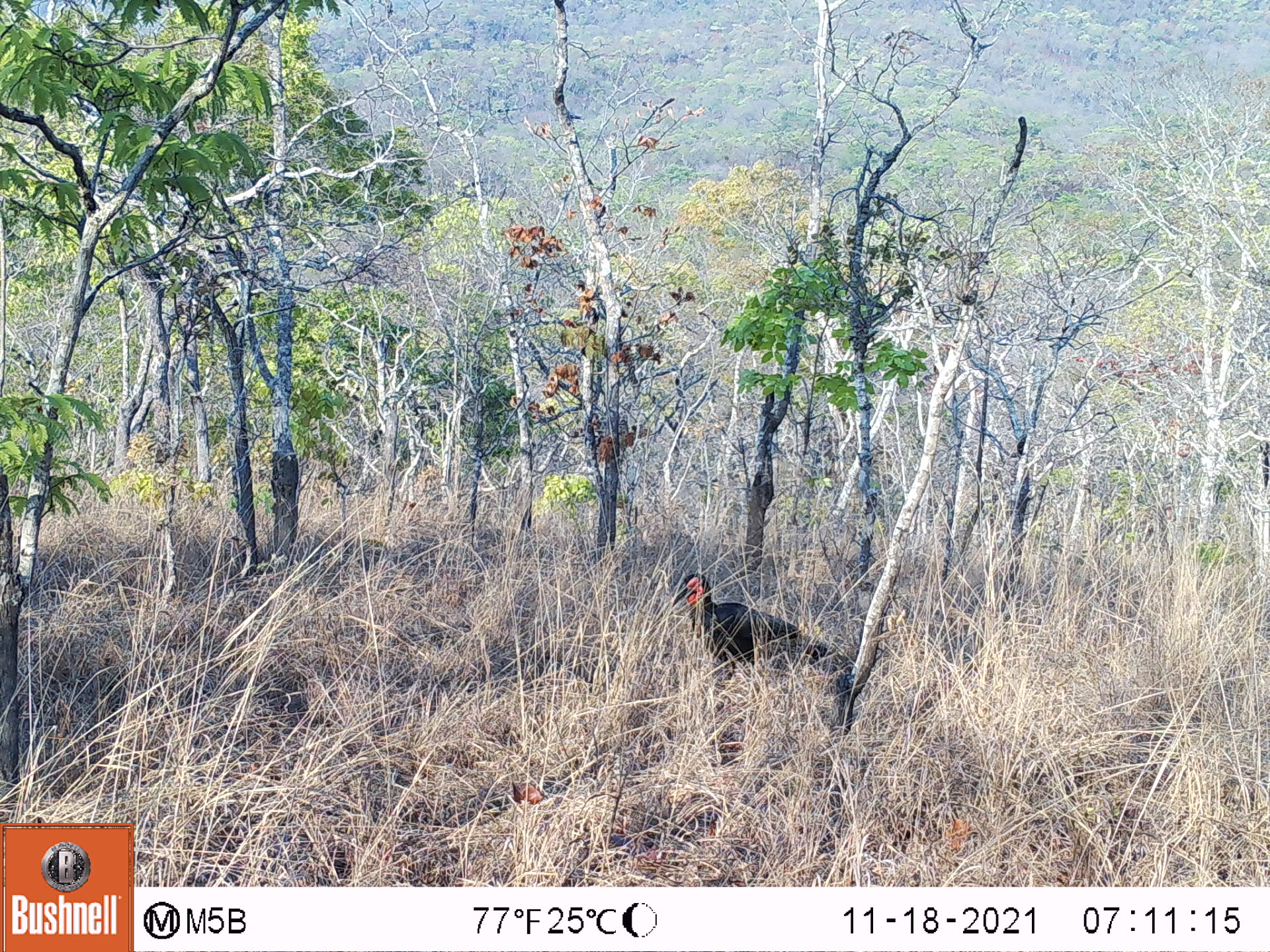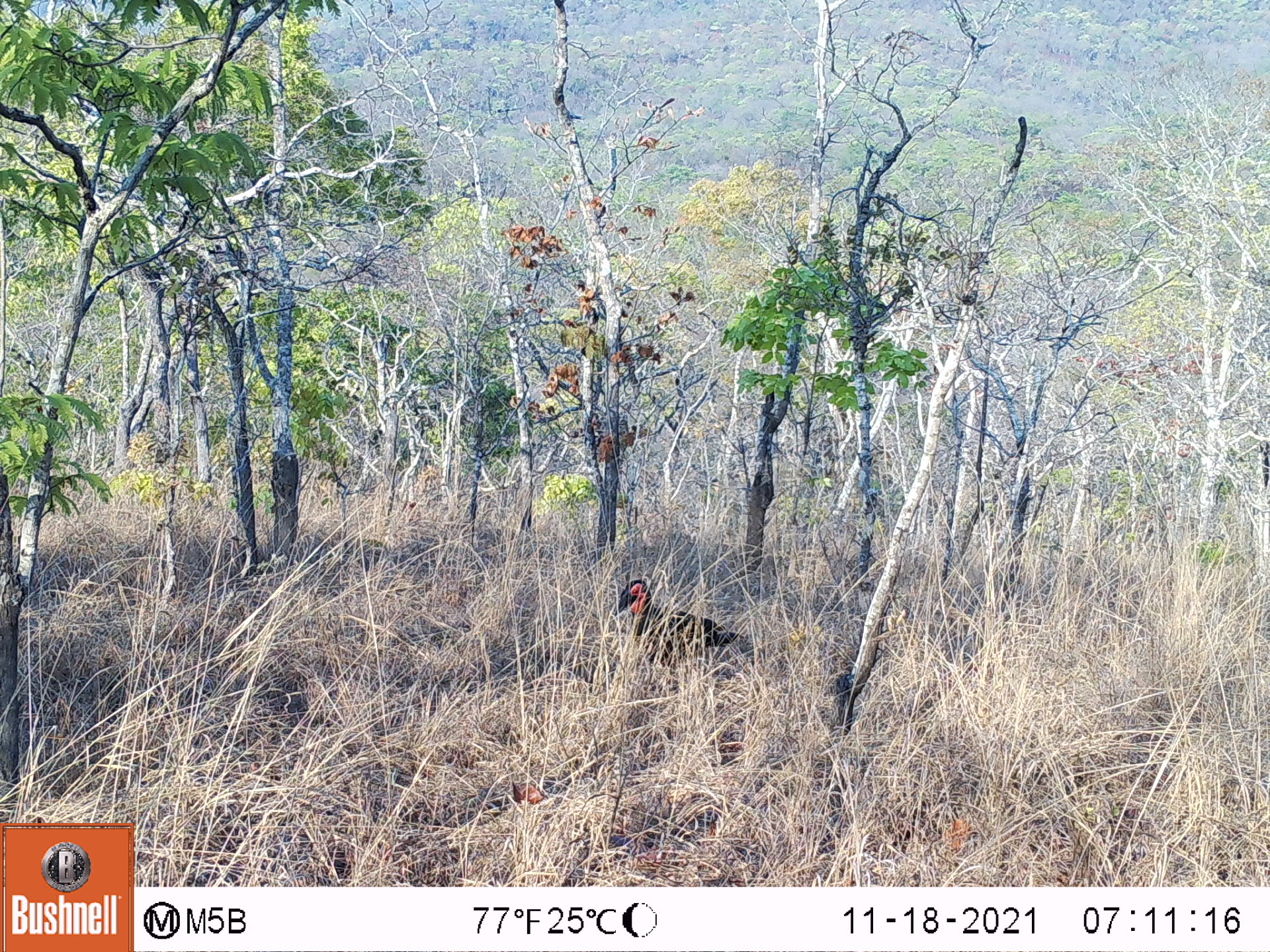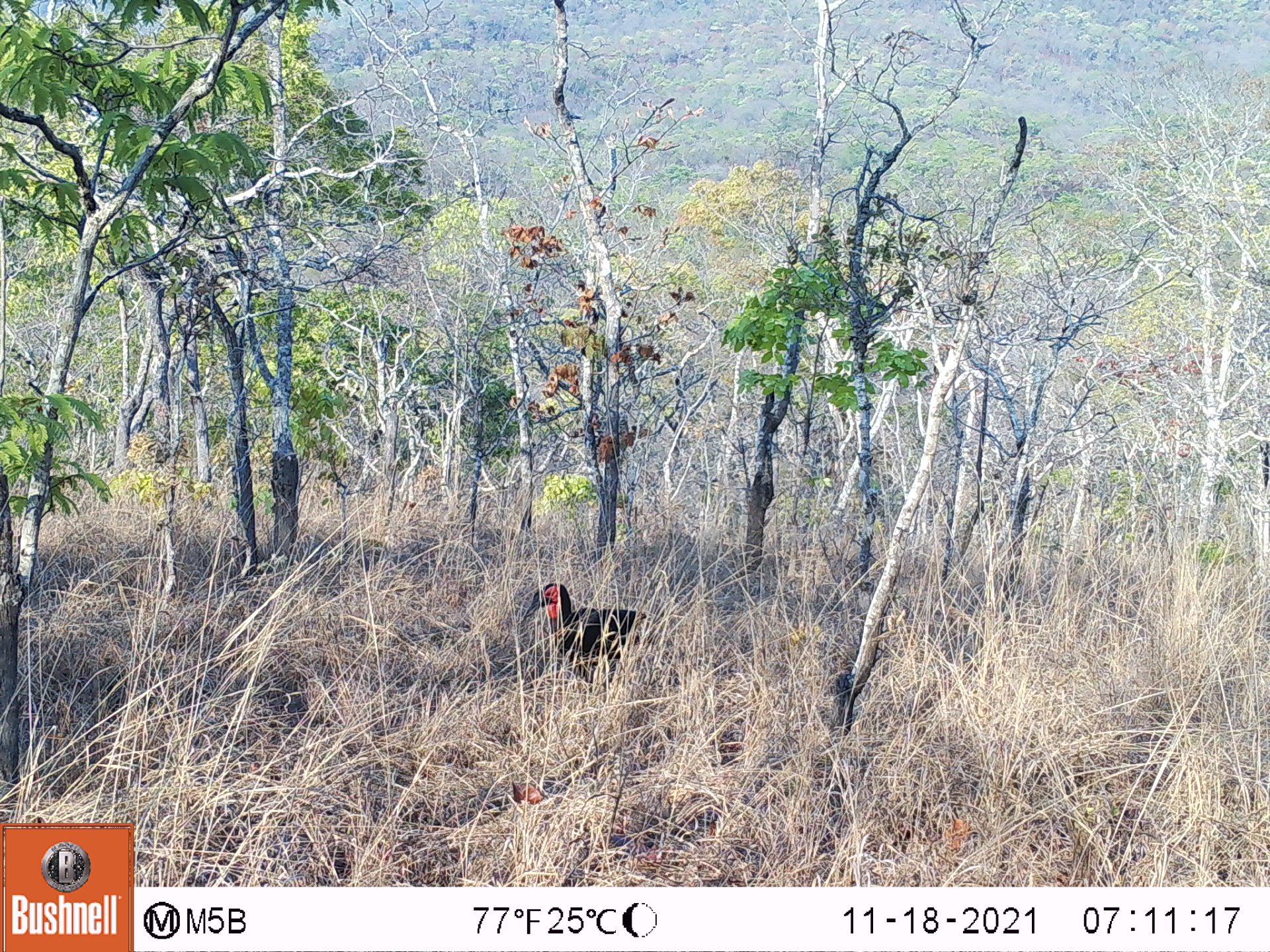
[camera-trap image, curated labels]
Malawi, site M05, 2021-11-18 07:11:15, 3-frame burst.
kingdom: Animalia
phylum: Chordata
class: Aves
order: Bucerotiformes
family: Bucorvidae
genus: Bucorvus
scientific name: Bucorvus leadbeateri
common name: southern ground hornbill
Southern ground hornbill (Bucorvus leadbeateri), count 1.